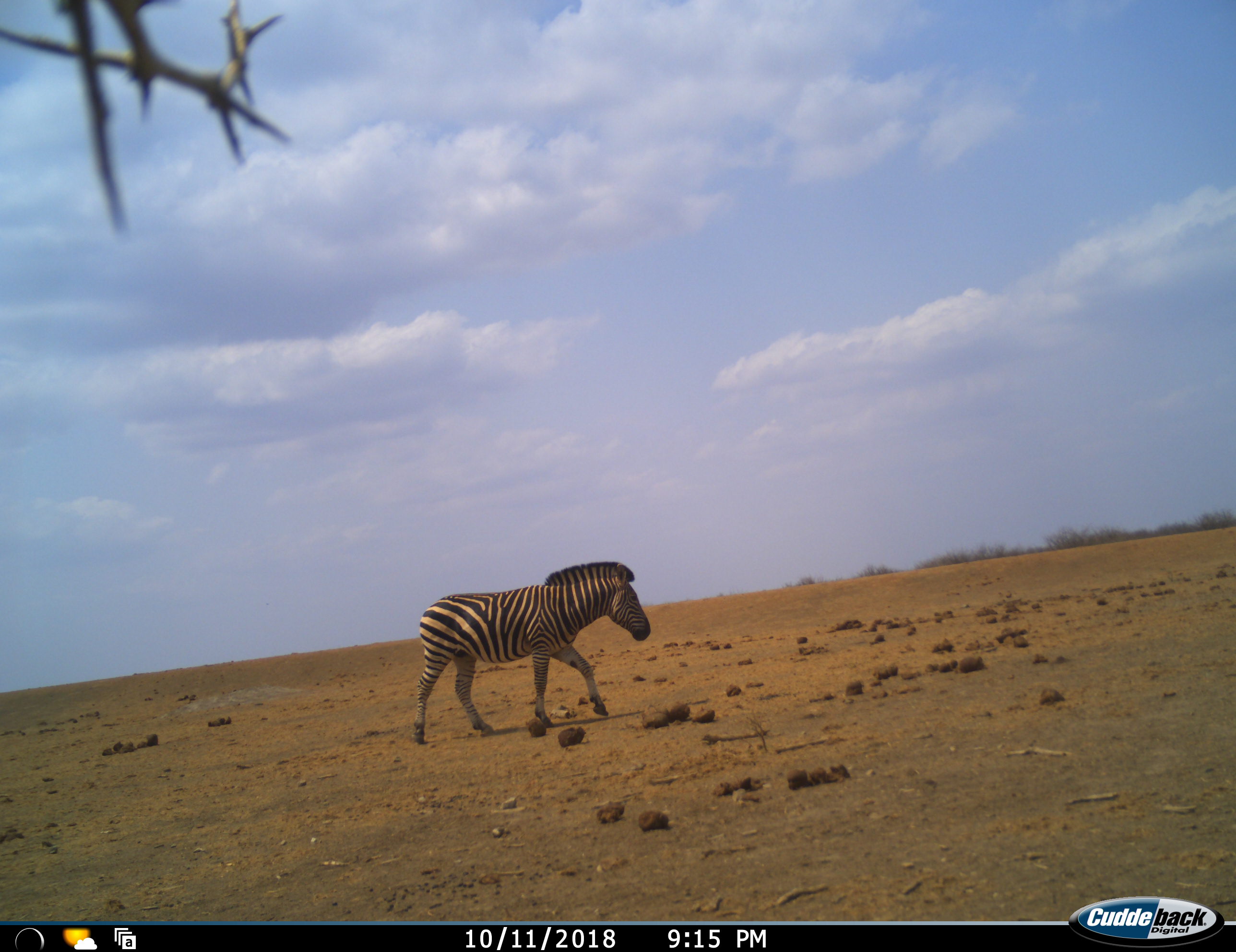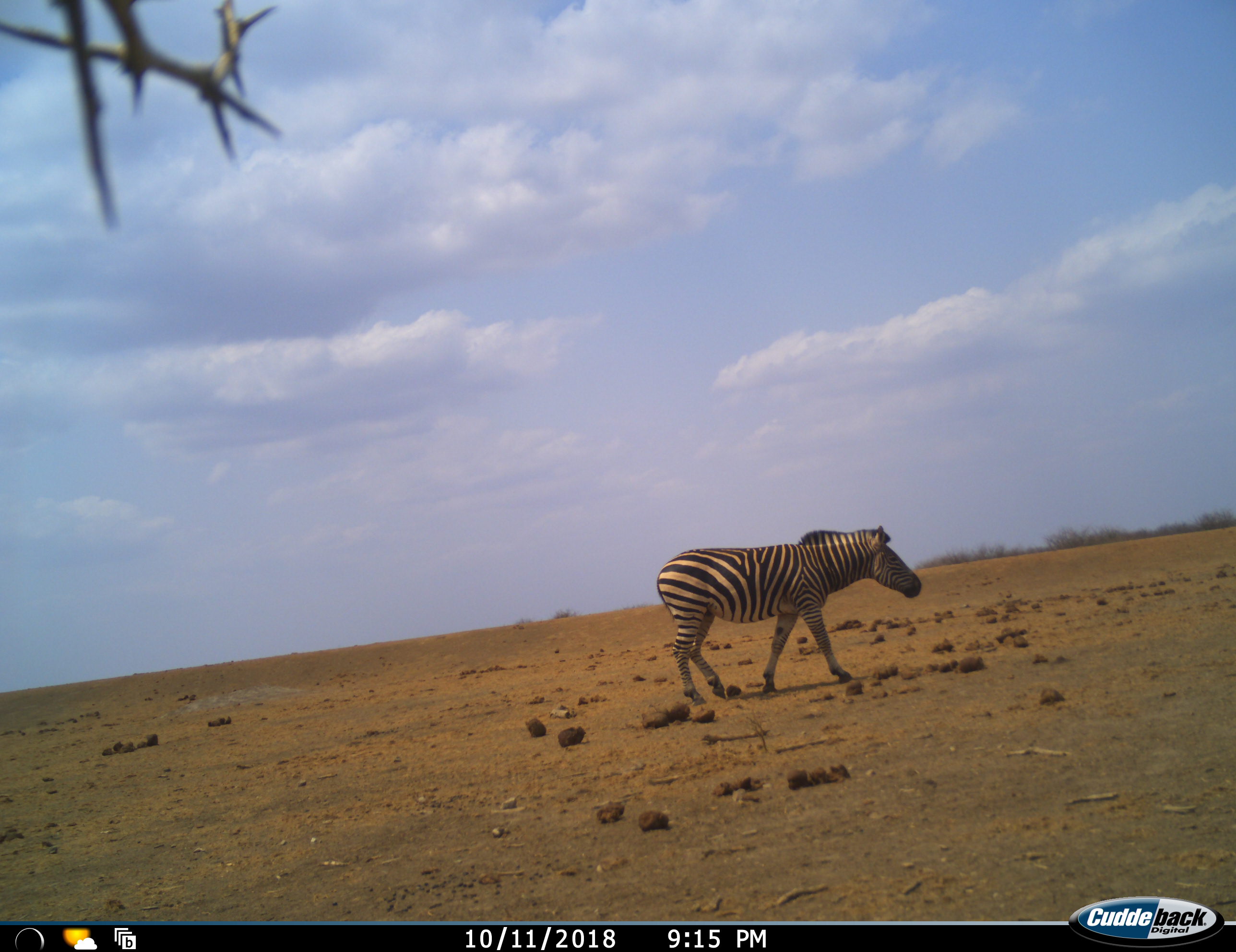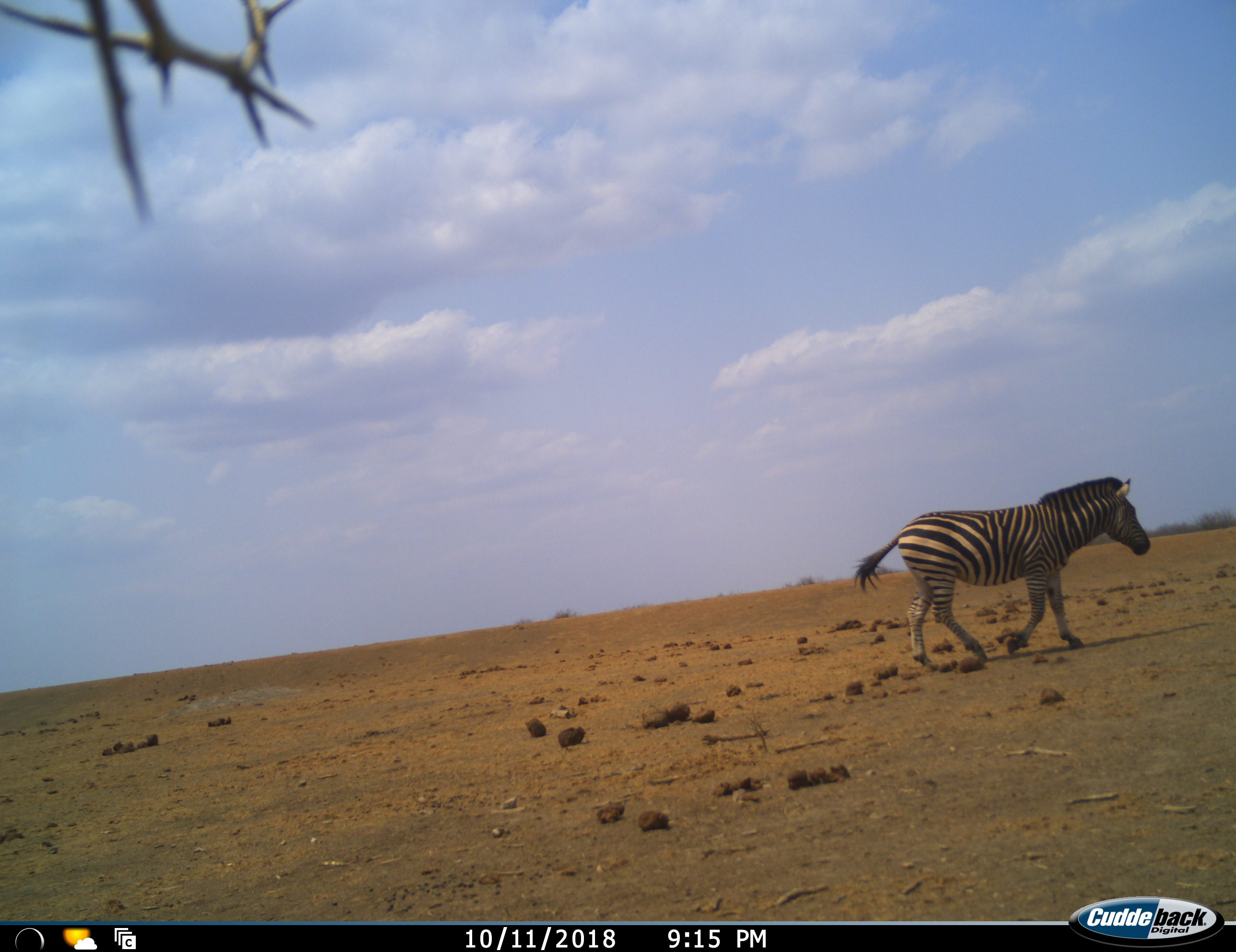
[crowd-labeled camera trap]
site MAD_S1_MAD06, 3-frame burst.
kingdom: Animalia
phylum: Chordata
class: Mammalia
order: Perissodactyla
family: Equidae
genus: Equus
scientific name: Equus quagga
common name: plains zebra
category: zebraplains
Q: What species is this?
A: Zebraplains (plains zebra) (Equus quagga).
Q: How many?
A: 1.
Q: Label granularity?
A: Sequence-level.